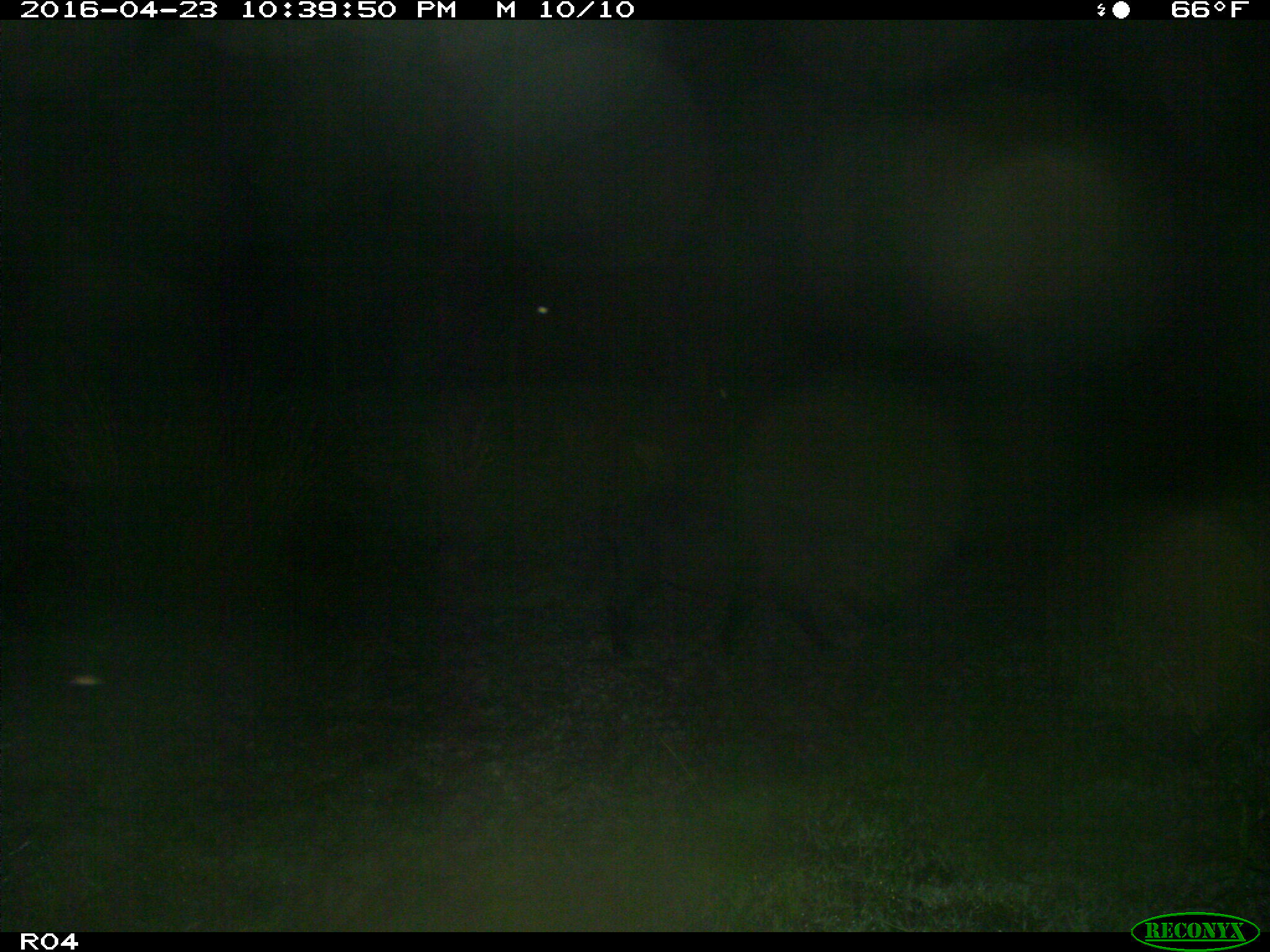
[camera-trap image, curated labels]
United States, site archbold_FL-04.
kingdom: Animalia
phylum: Chordata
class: Mammalia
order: Artiodactyla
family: Suidae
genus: Sus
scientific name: Sus scrofa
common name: wild boar